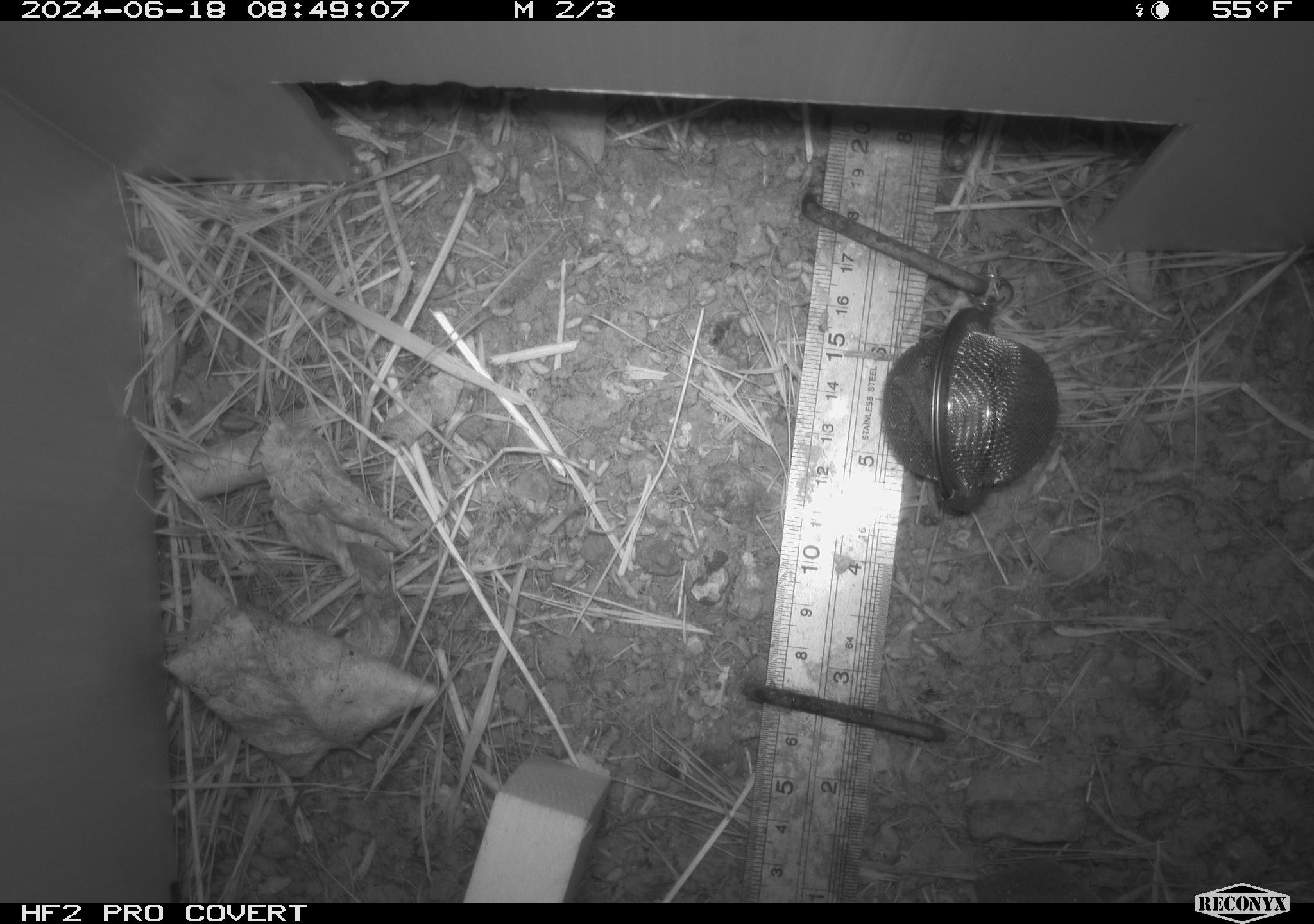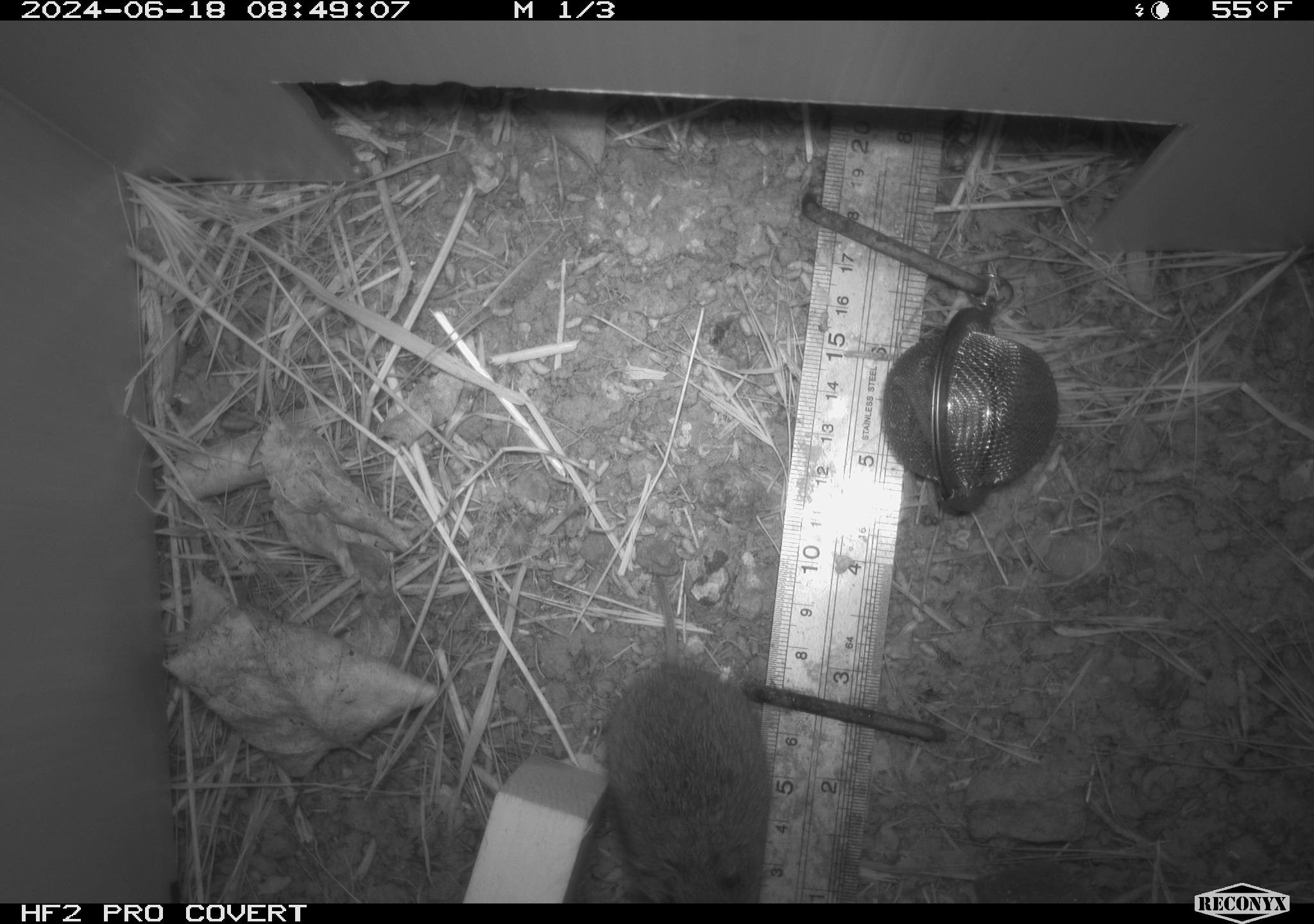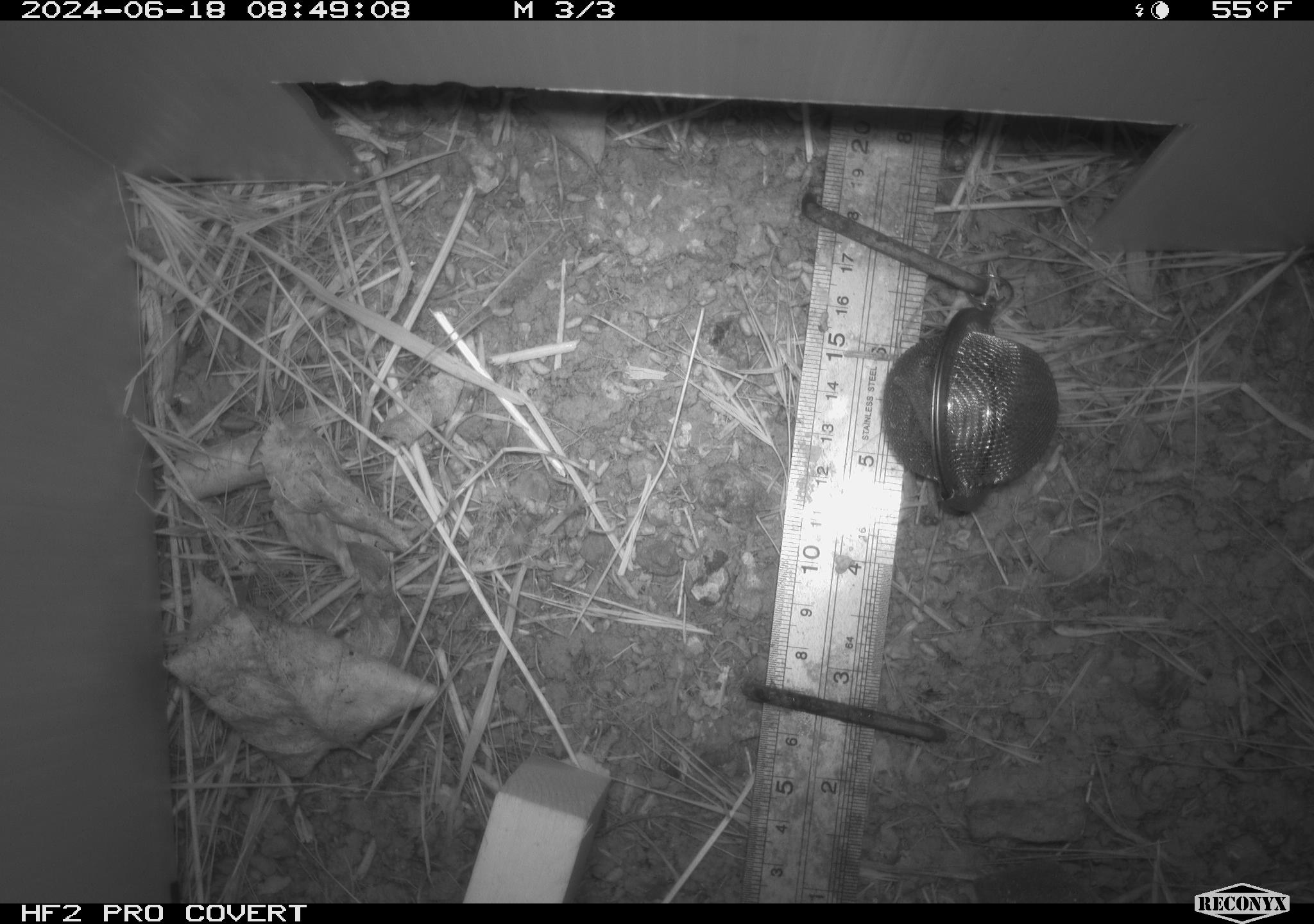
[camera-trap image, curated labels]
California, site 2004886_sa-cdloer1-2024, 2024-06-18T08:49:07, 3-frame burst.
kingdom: Animalia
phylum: Chordata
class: Mammalia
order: Rodentia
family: Cricetidae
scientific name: Arvicolinae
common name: voles, lemmings, and muskrats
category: arvicolinae subfamily